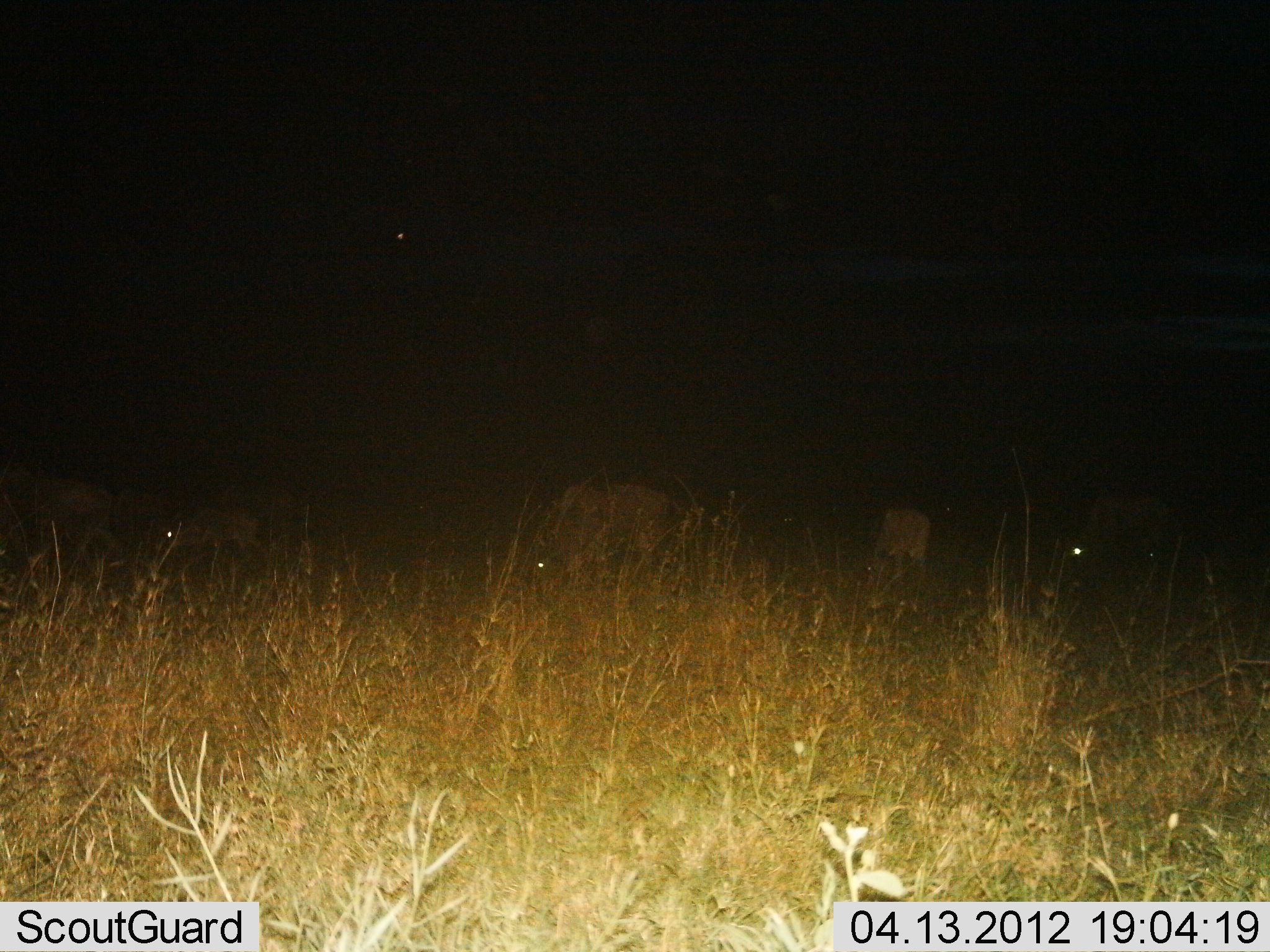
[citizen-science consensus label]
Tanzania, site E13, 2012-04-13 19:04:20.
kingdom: Animalia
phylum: Chordata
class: Mammalia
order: Artiodactyla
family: Bovidae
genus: Connochaetes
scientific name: Connochaetes taurinus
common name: blue wildebeest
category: wildebeest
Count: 5.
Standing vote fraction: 25%.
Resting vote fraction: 8%.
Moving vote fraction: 0%.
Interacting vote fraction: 0%.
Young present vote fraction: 25%.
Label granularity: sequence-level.